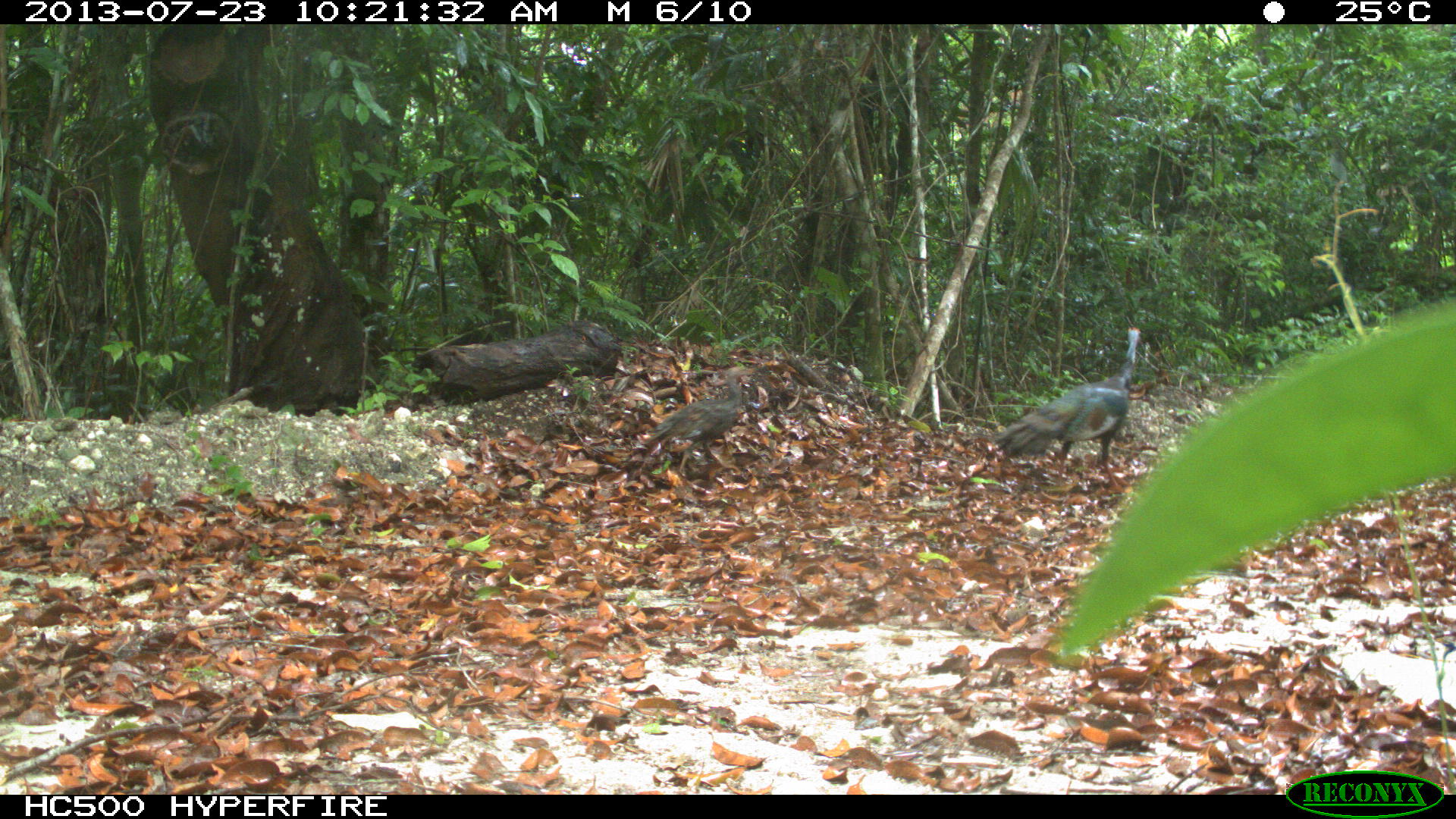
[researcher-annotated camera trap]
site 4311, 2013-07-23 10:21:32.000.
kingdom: Animalia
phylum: Chordata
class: Aves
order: Galliformes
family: Phasianidae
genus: Meleagris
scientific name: Meleagris ocellata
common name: ocellated turkey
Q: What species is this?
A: Meleagris ocellata (ocellated turkey).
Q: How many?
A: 2.